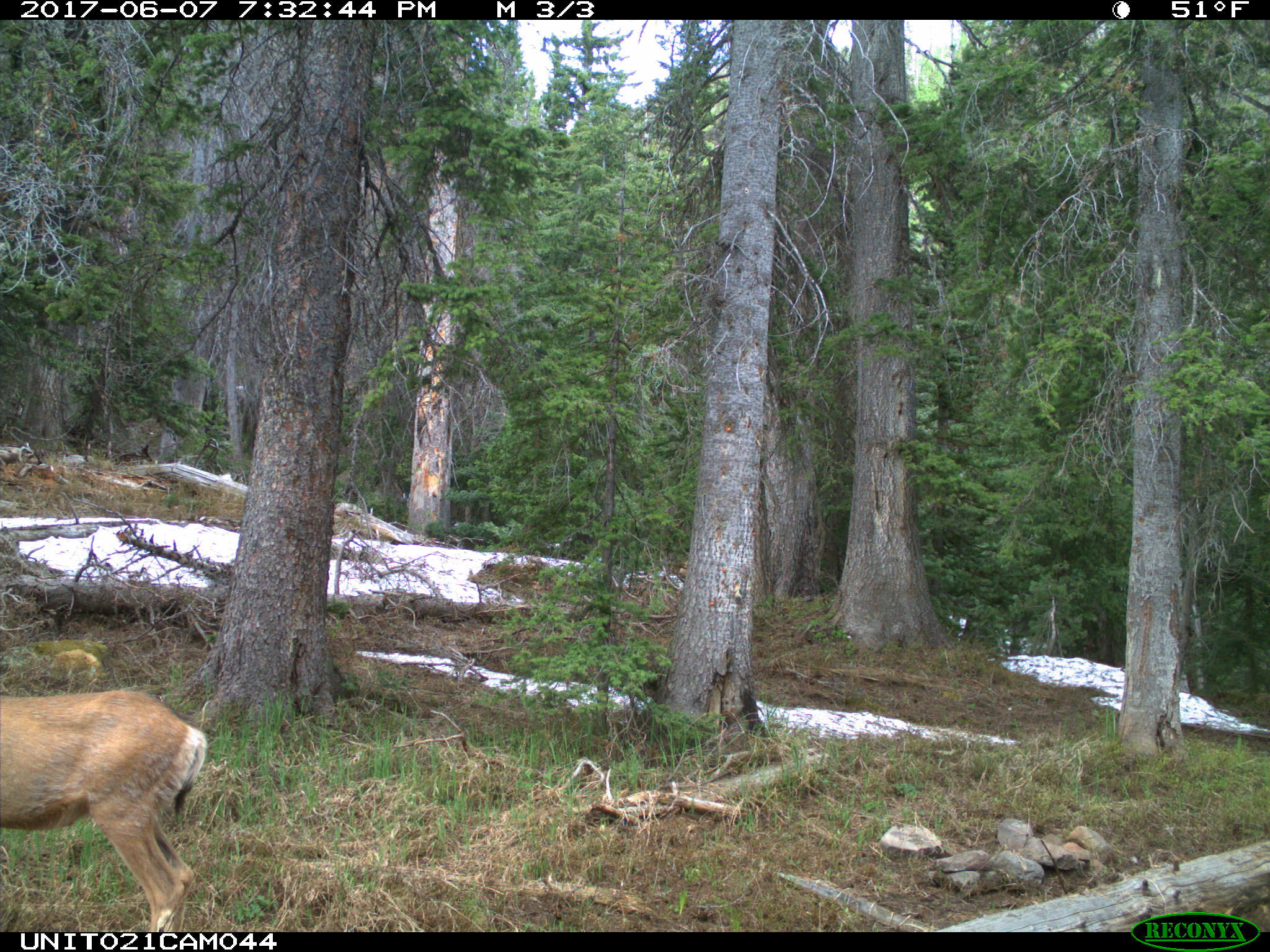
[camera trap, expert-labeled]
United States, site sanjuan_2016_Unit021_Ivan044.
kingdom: Animalia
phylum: Chordata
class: Mammalia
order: Artiodactyla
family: Cervidae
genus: Odocoileus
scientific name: Odocoileus hemionus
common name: mule deer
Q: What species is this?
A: Odocoileus hemionus (mule deer).